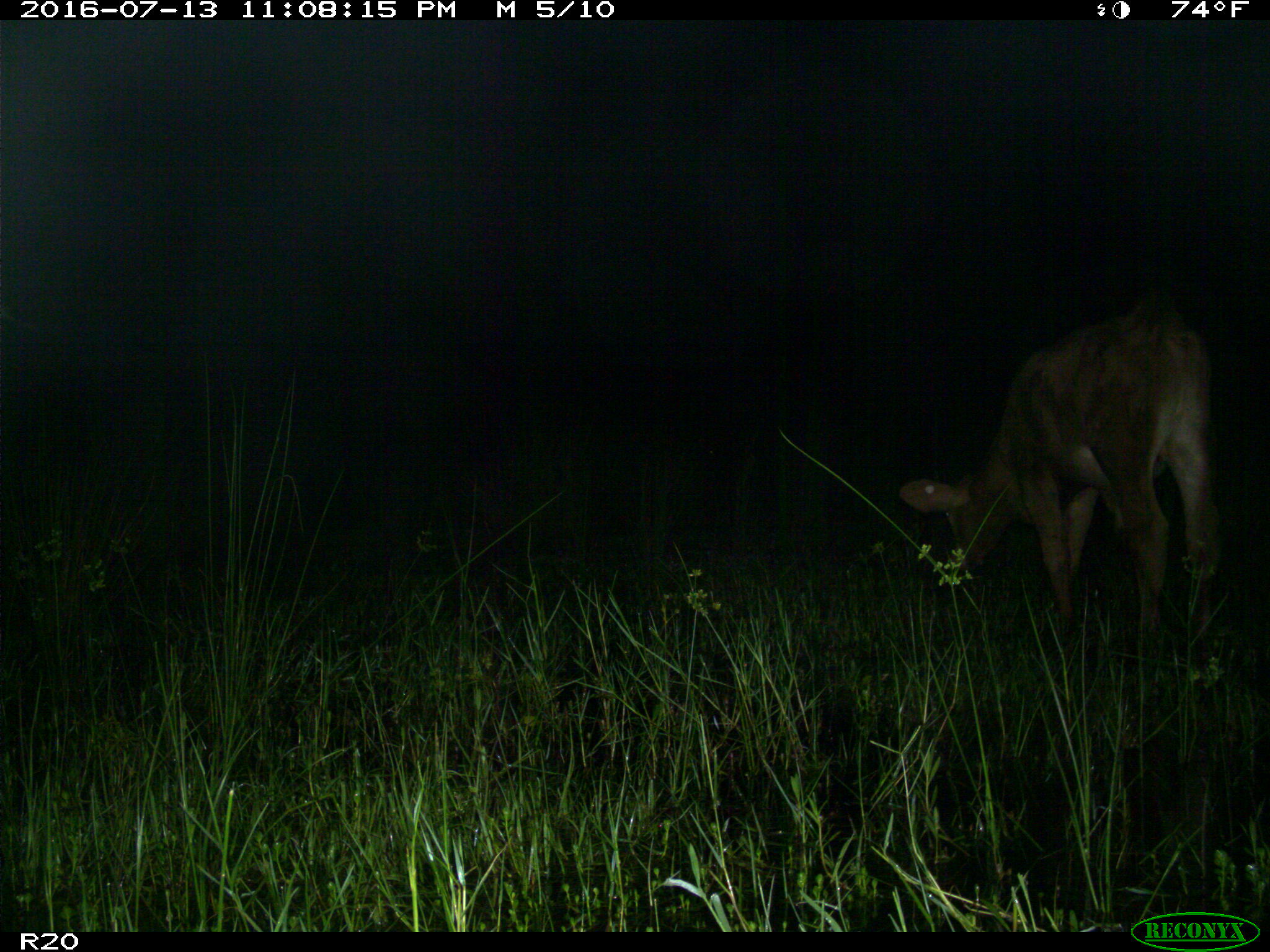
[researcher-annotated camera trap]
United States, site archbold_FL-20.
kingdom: Animalia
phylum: Chordata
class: Mammalia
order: Artiodactyla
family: Bovidae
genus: Bos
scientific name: Bos taurus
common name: domestic cow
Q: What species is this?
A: Bos taurus (domestic cow).